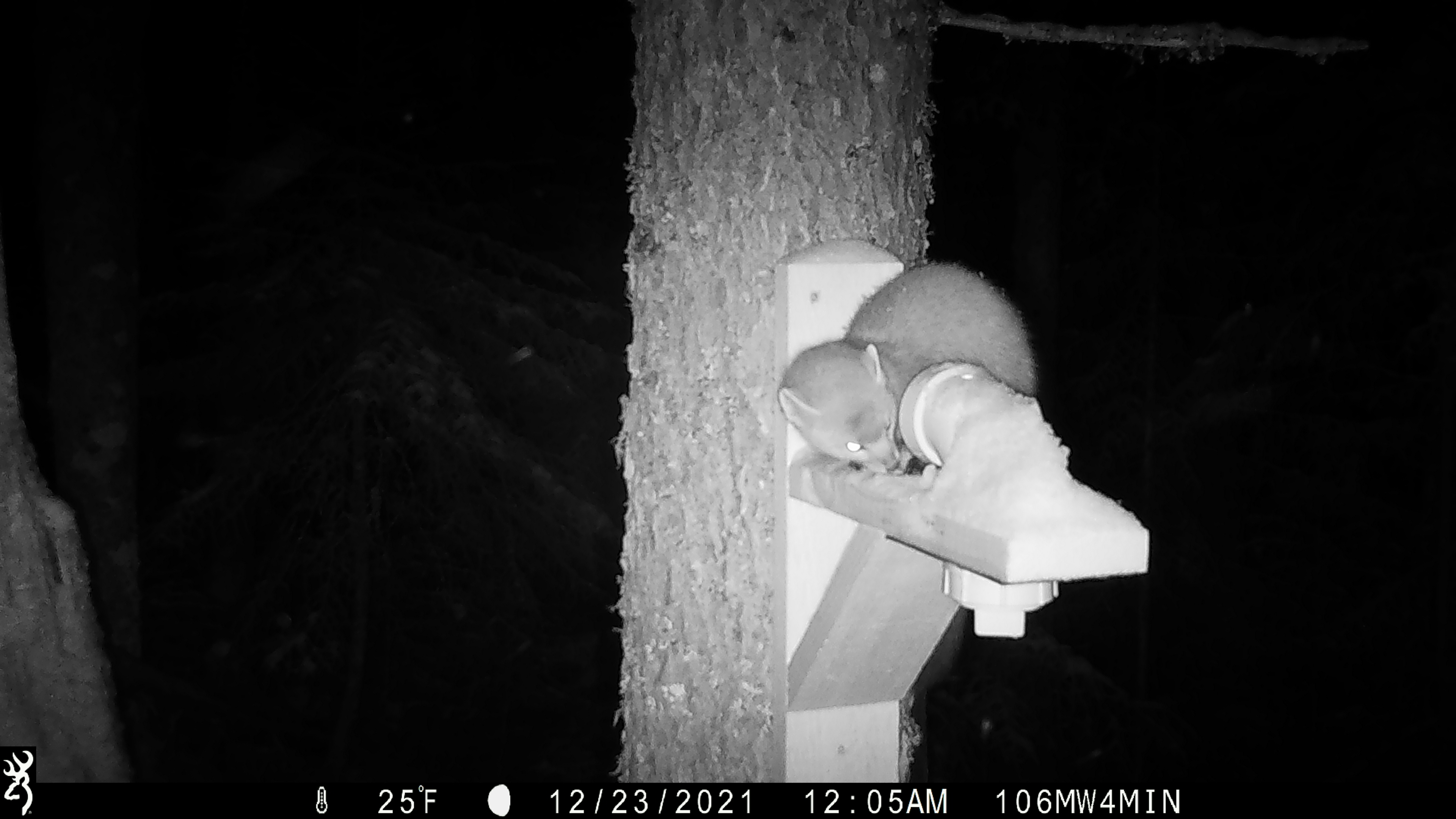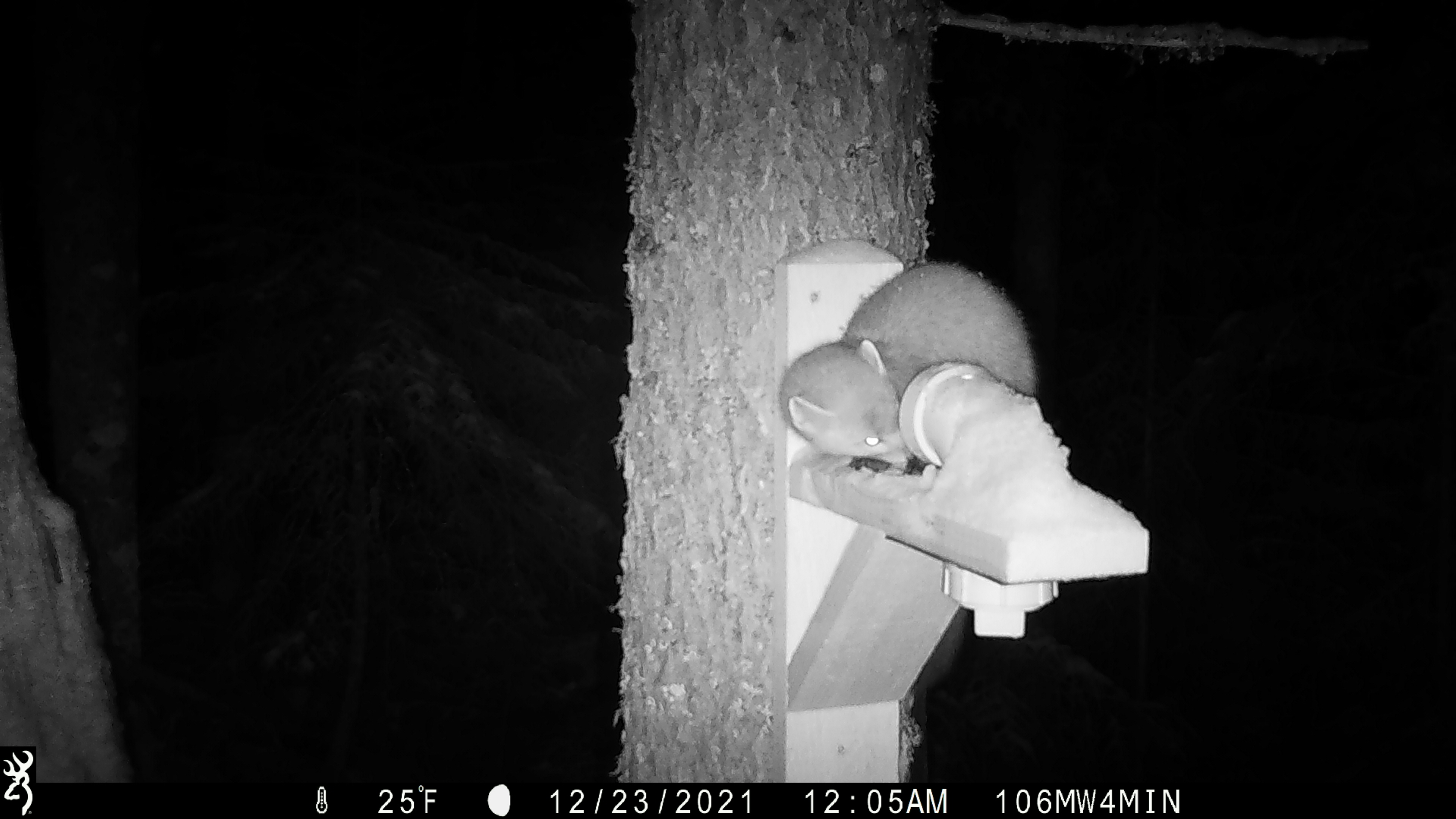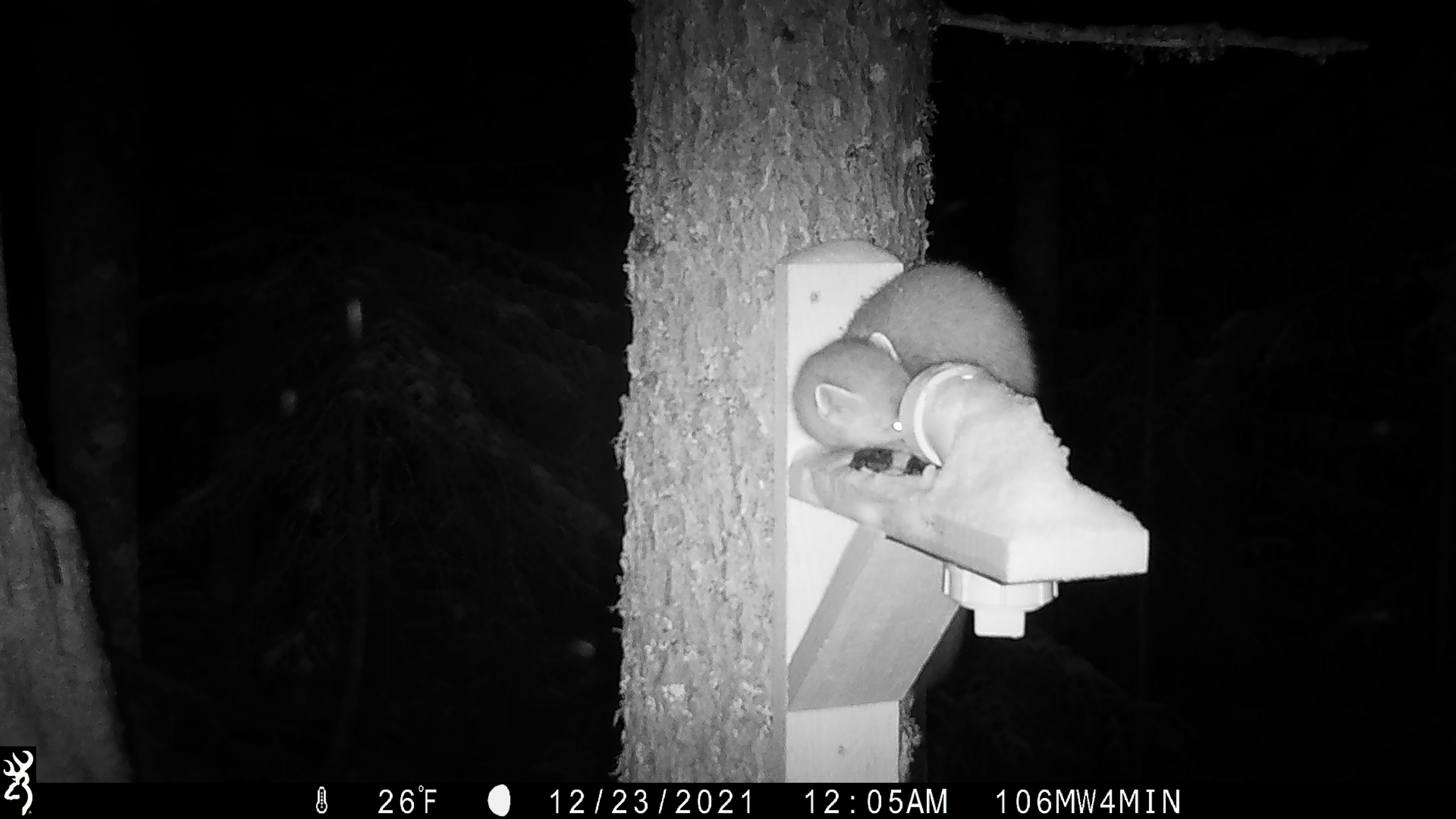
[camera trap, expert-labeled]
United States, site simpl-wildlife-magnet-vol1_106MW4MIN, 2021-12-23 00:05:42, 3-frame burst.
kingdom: Animalia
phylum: Chordata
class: Mammalia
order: Carnivora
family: Mustelidae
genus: Martes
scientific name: Martes americana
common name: american marten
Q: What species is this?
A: American marten (Martes americana).